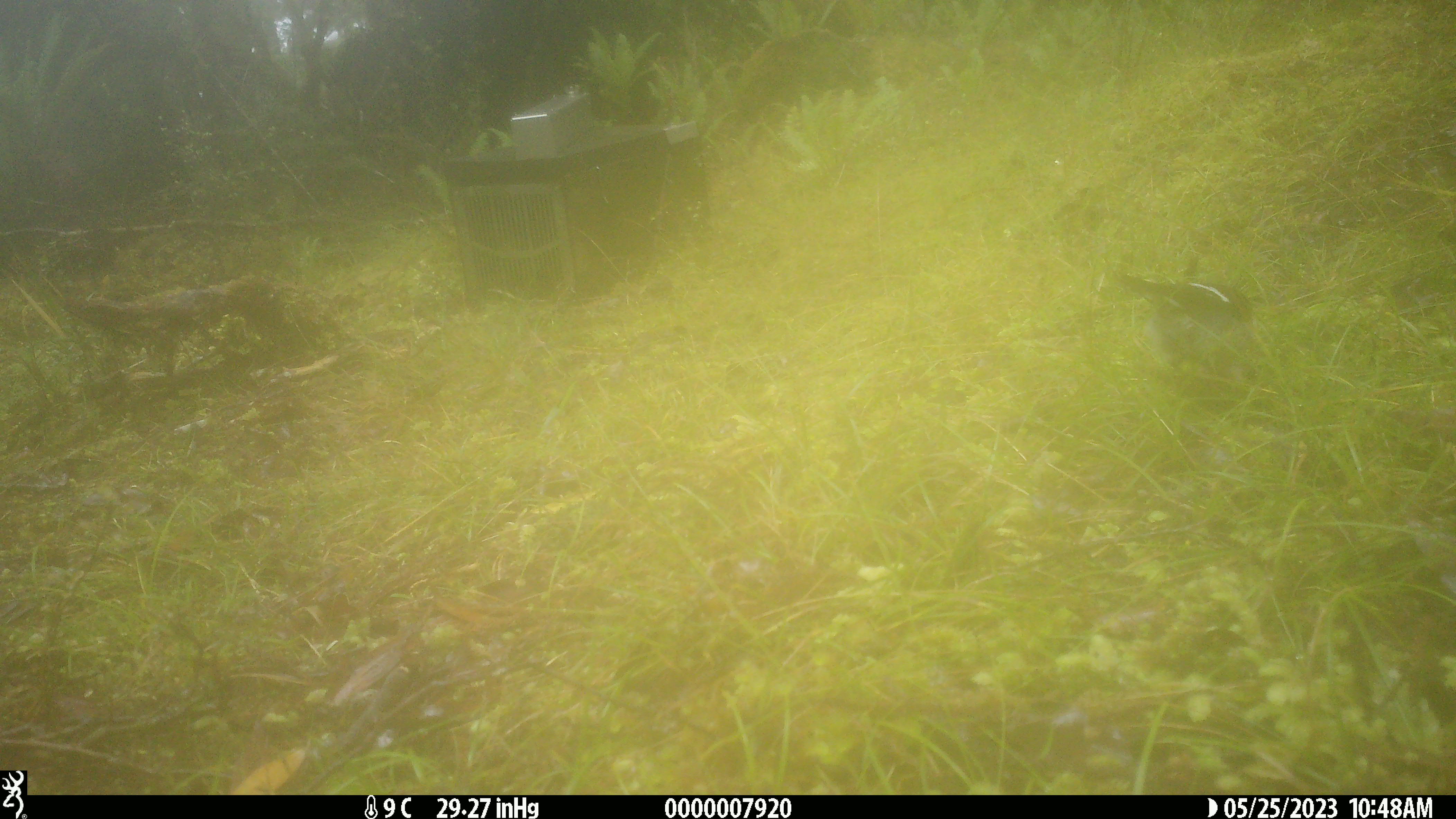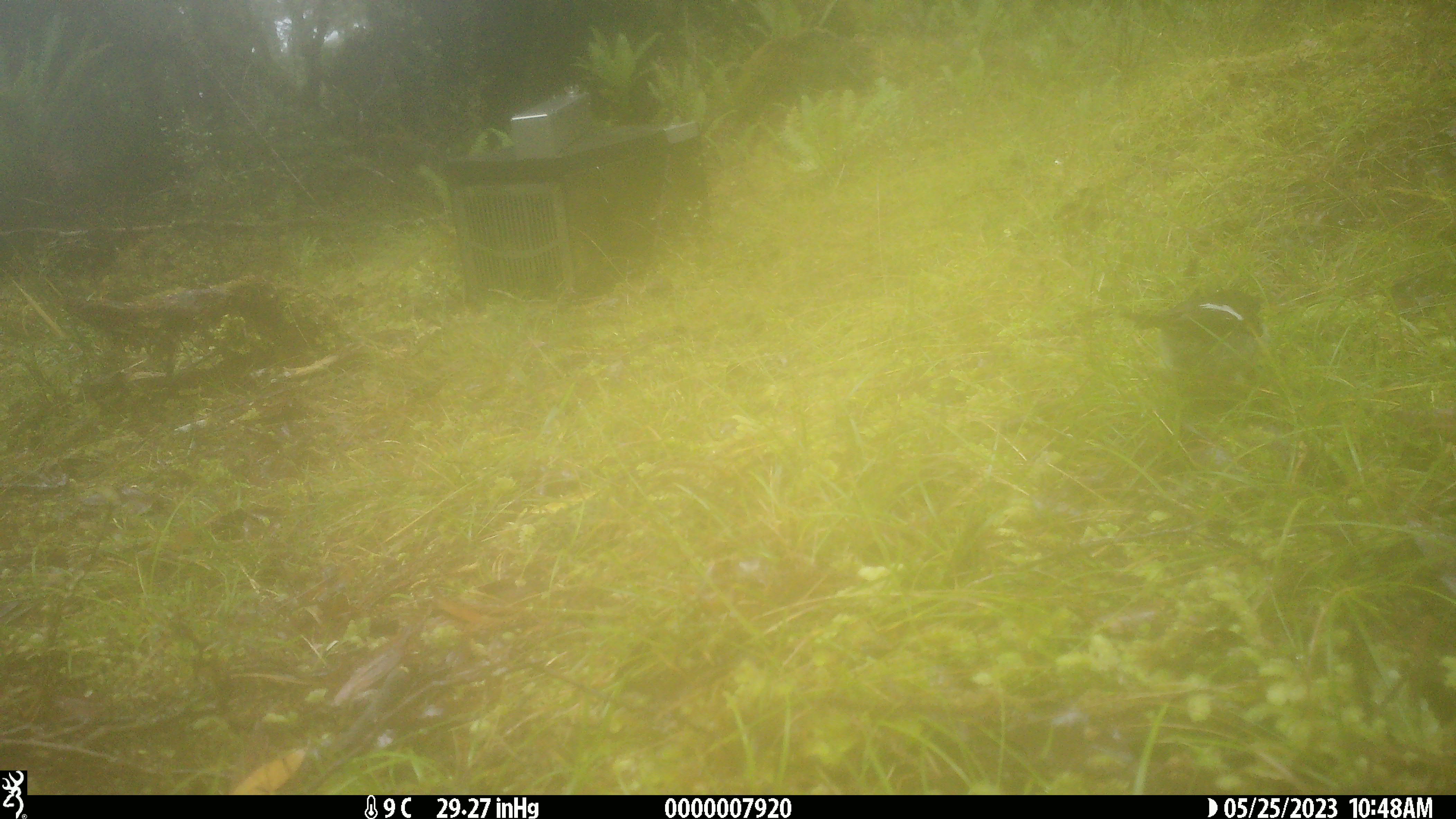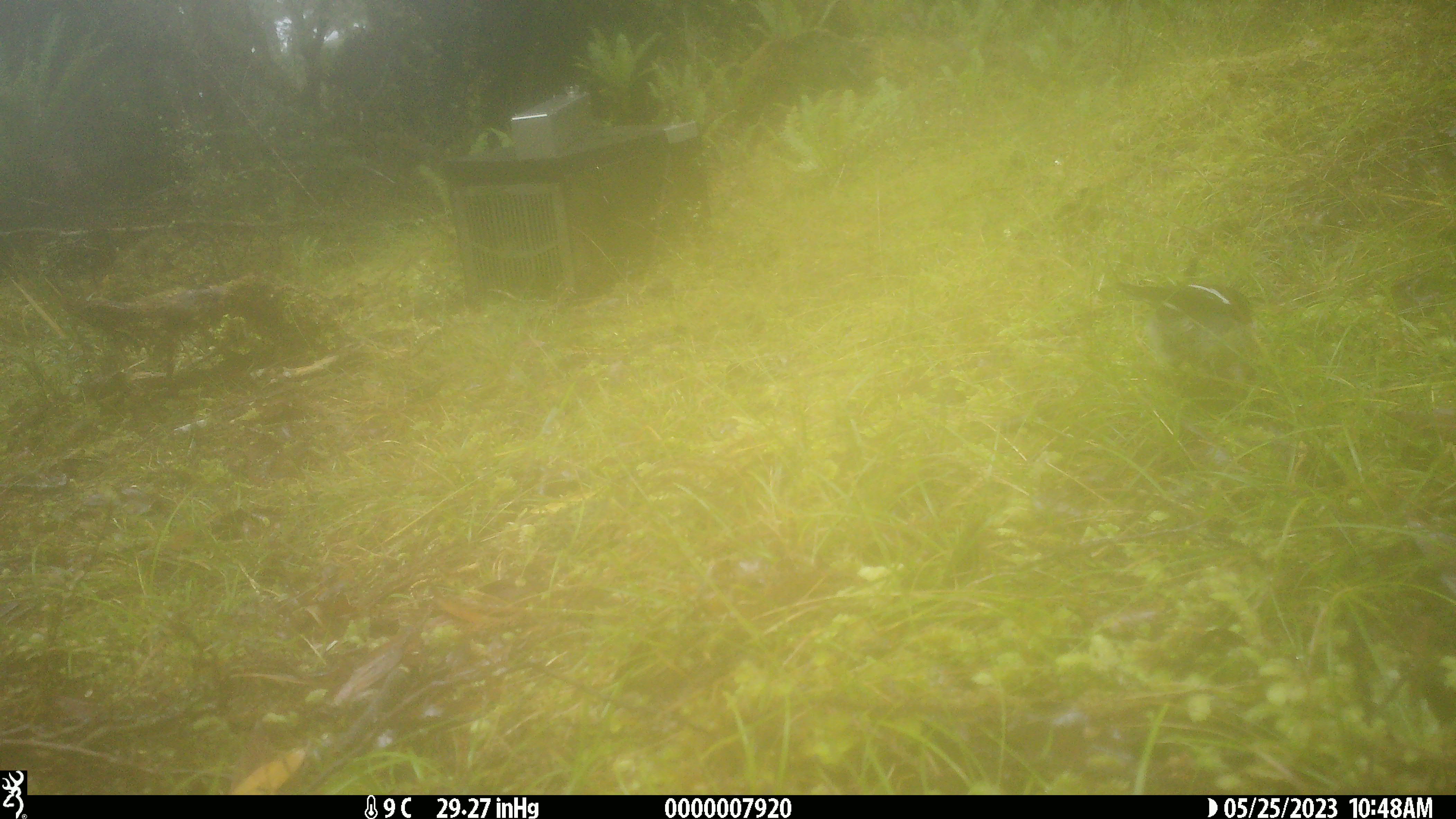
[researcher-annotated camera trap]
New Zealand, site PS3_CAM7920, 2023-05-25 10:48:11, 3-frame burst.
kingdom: Animalia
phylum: Chordata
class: Aves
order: Passeriformes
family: Petroicidae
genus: Petroica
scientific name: Petroica macrocephala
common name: tomtit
Tomtit (Petroica macrocephala).